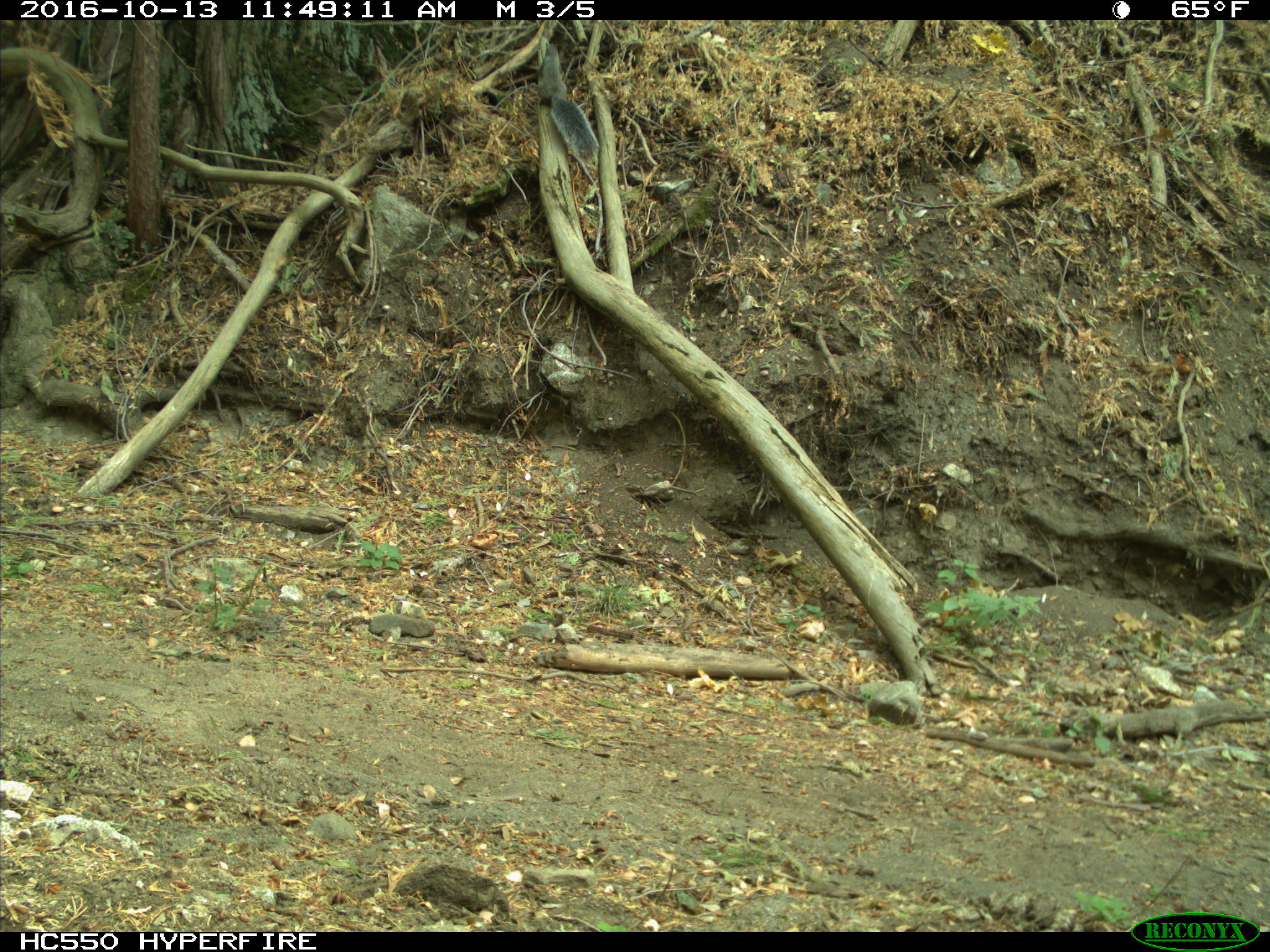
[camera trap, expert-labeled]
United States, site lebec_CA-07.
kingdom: Animalia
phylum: Chordata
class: Mammalia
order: Rodentia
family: Sciuridae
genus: Sciurus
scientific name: Sciurus carolinensis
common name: eastern gray squirrel